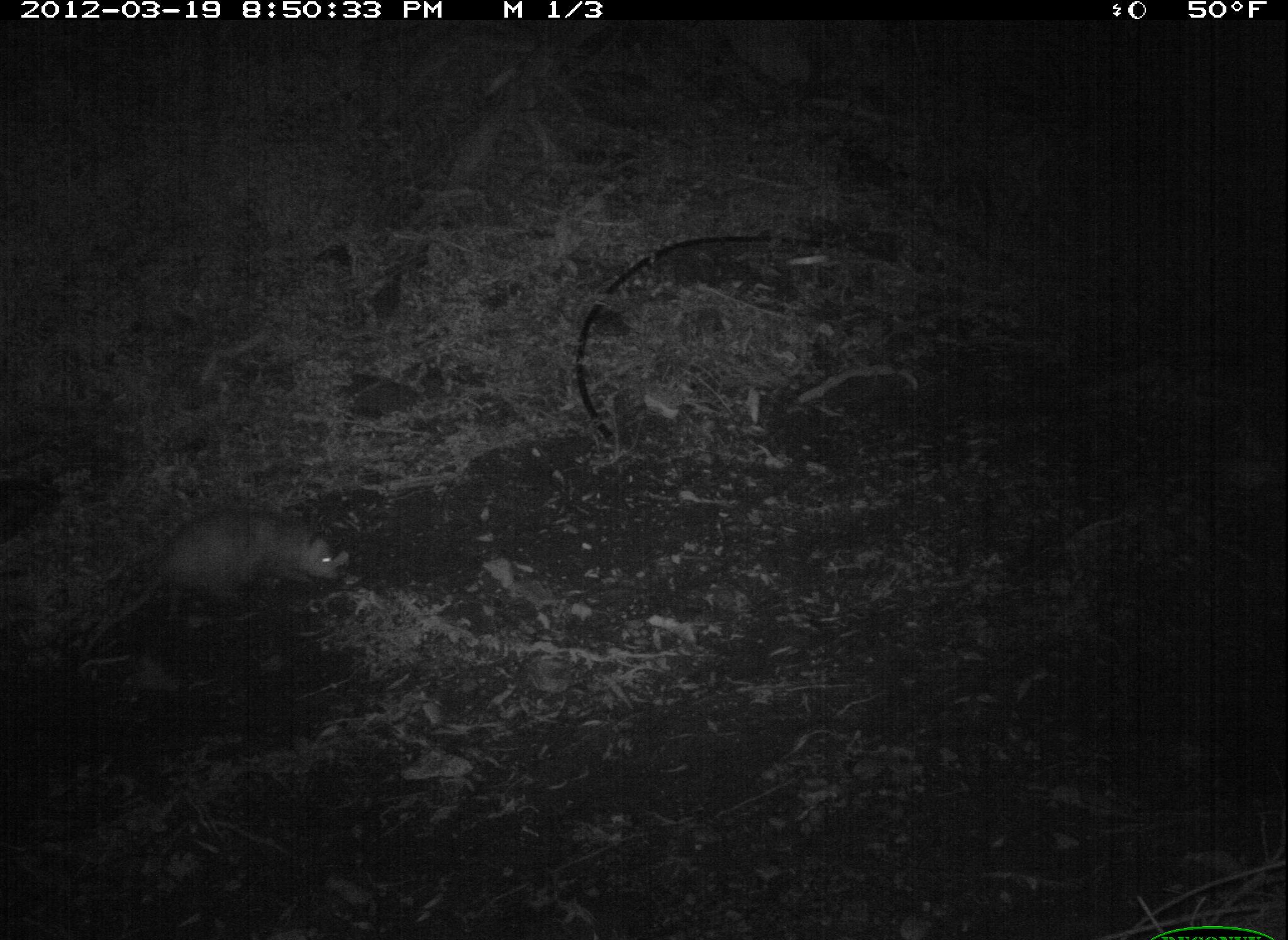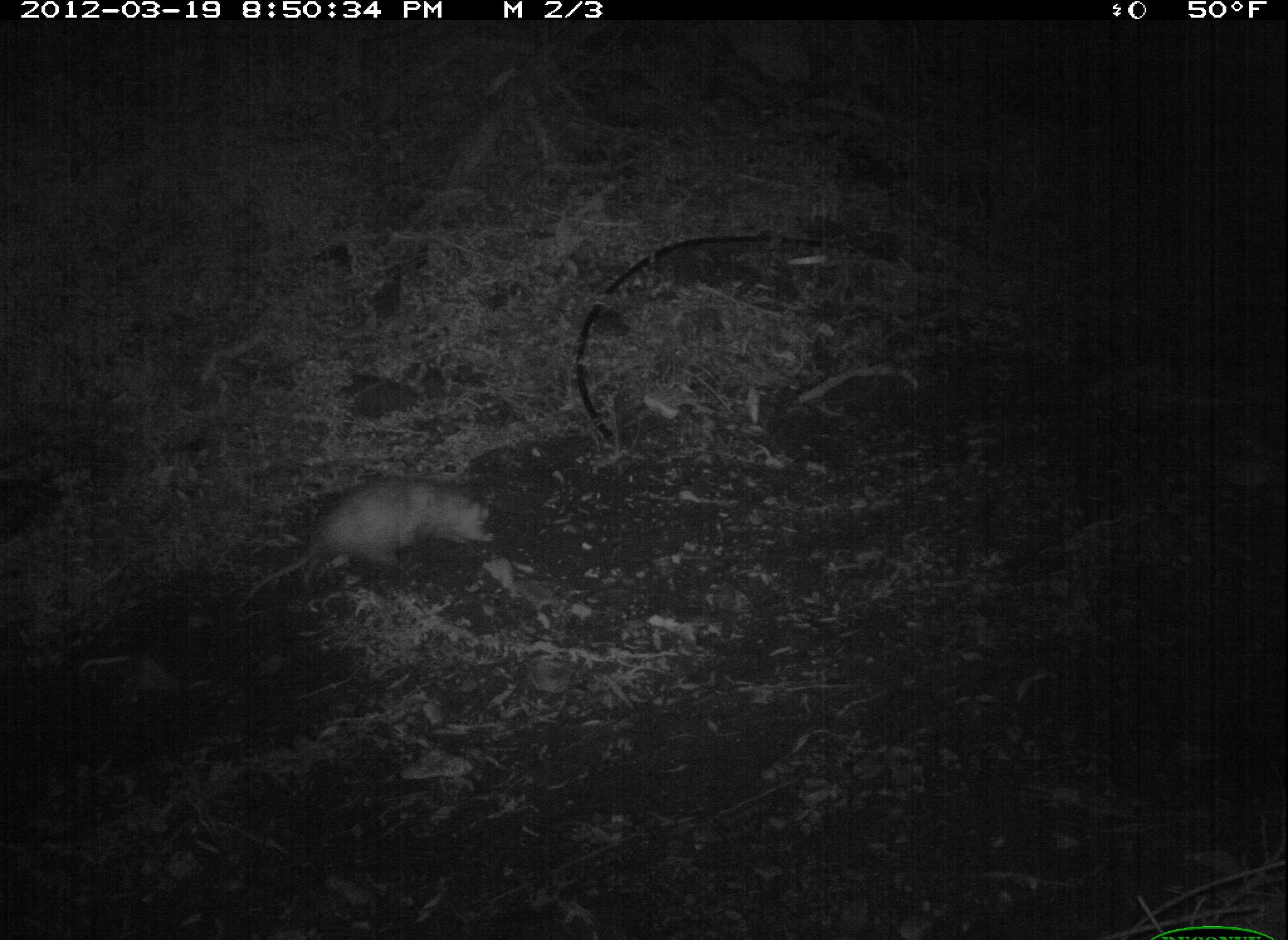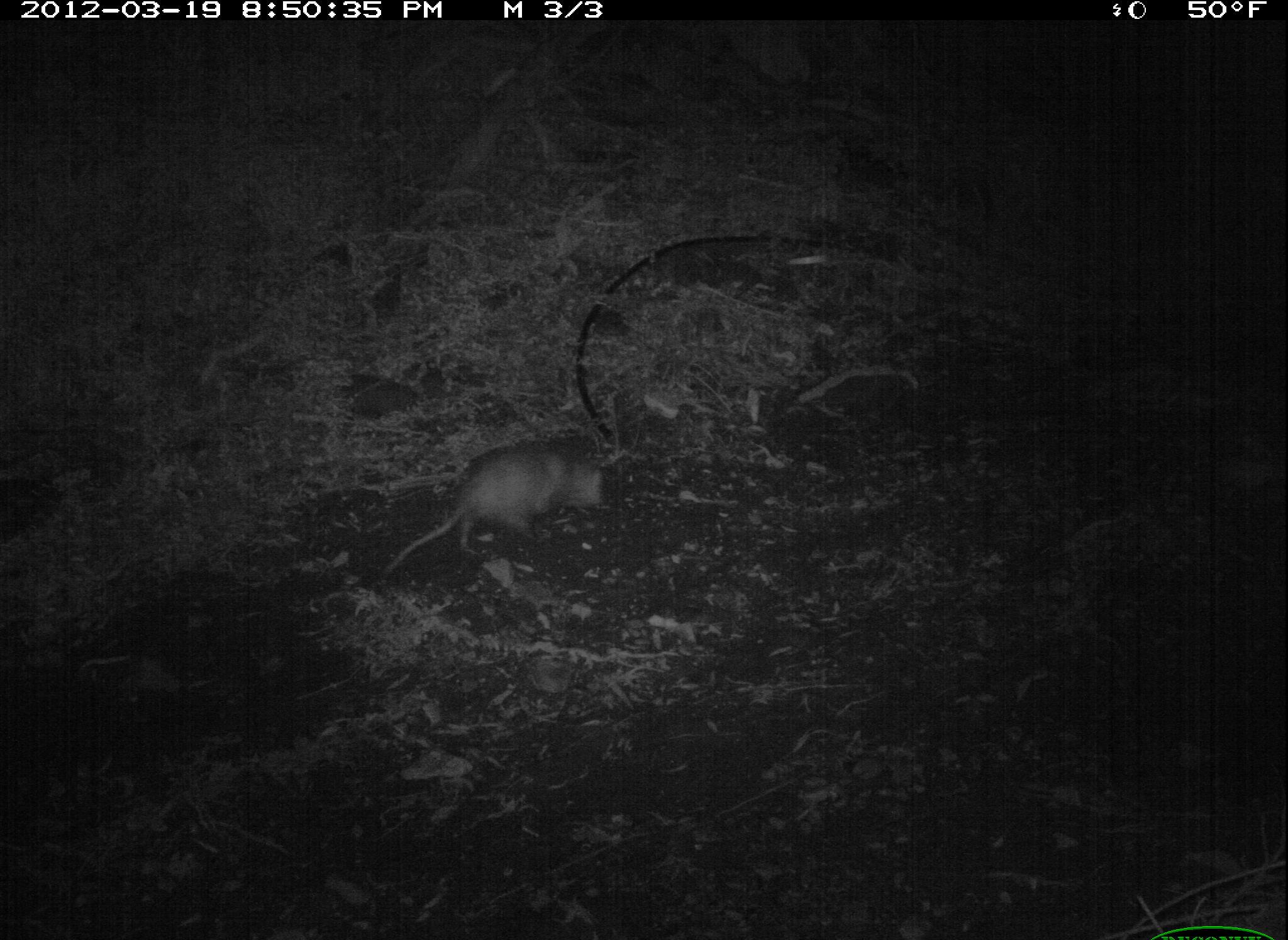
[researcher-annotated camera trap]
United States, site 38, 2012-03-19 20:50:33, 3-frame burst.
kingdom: Animalia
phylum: Chordata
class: Mammalia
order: Didelphimorphia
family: Didelphidae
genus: Didelphis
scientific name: Didelphis virginiana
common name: virginia opossum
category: opossum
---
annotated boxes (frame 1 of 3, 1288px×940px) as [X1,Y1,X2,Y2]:
opossum: [121,491,365,622]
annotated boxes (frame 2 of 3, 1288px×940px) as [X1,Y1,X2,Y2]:
opossum: [229,465,510,619]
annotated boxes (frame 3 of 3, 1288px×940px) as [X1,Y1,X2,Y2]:
opossum: [375,416,618,596]